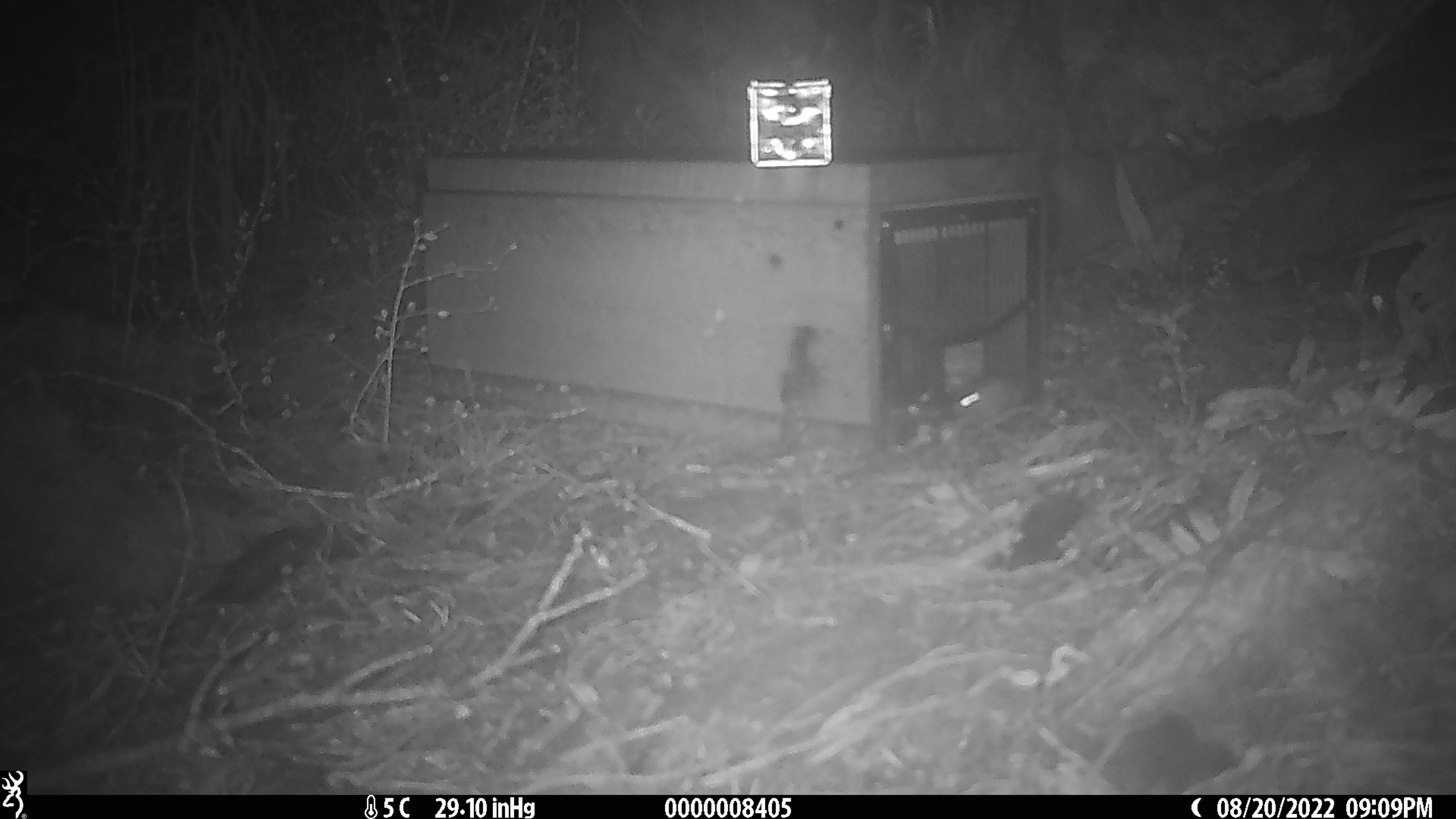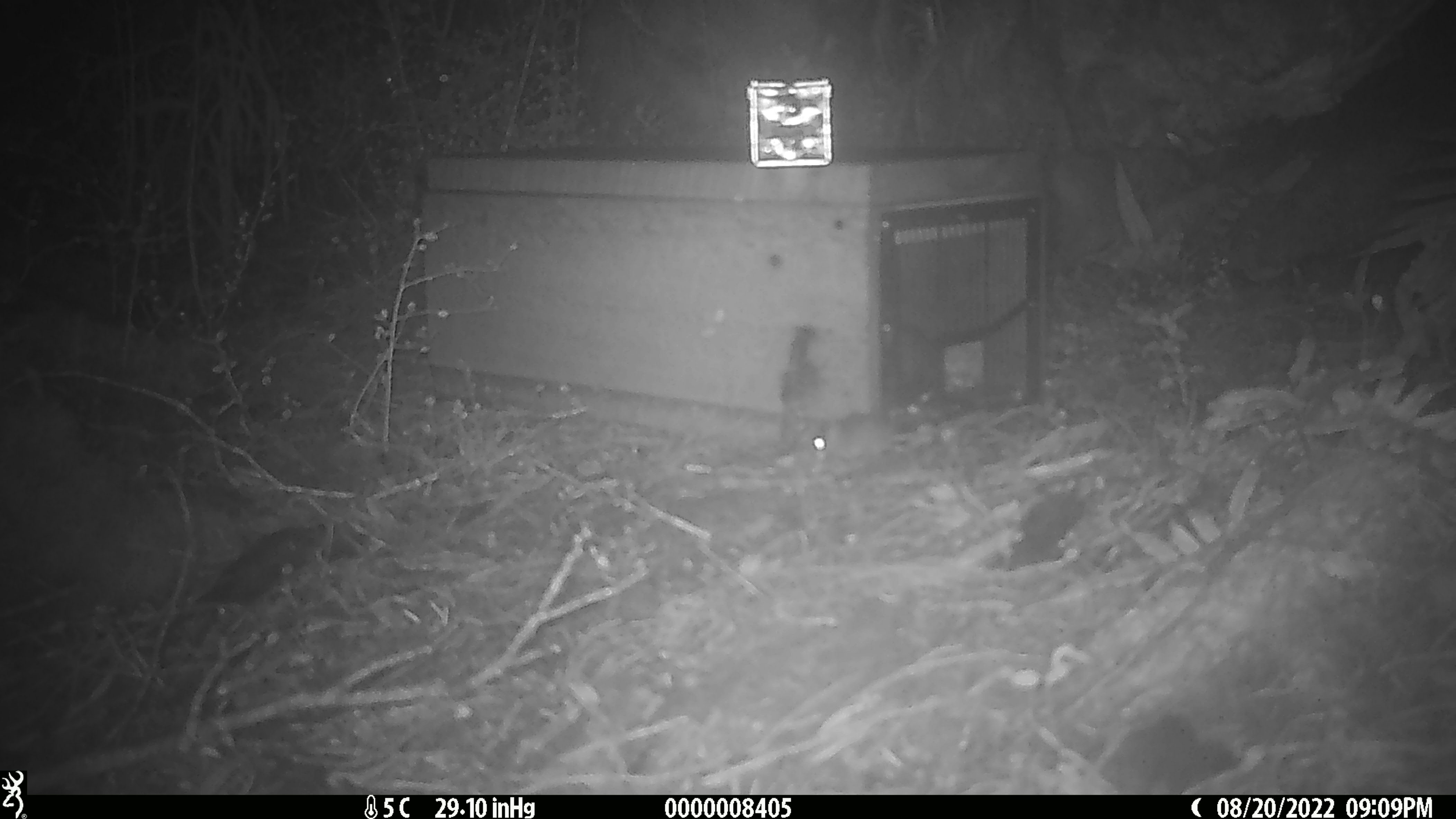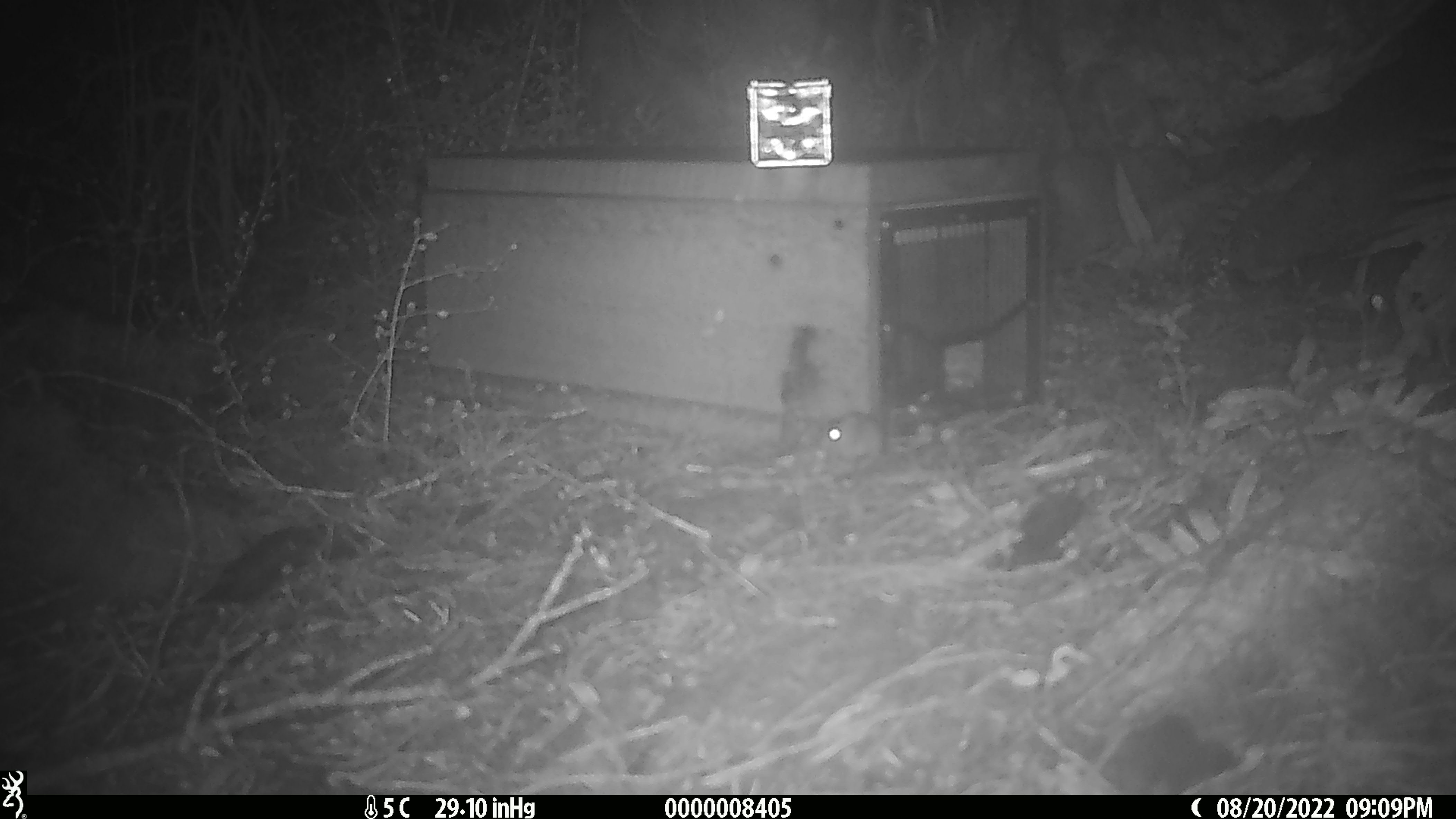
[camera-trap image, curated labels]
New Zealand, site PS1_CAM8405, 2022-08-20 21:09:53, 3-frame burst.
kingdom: Animalia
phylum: Chordata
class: Mammalia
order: Rodentia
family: Muridae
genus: Mus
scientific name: Mus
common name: mouse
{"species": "mouse (Mus)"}